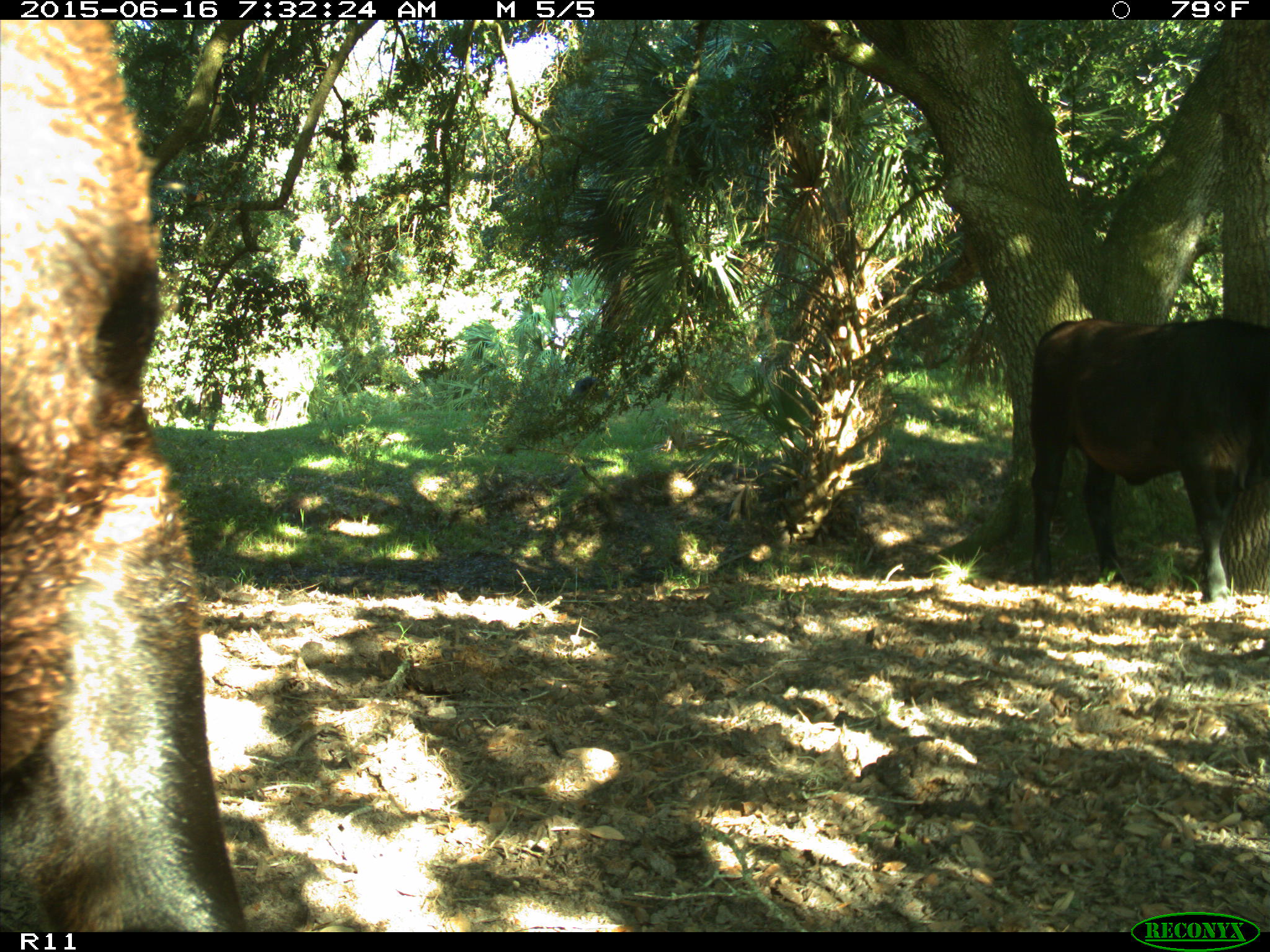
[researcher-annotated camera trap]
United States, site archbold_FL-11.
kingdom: Animalia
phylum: Chordata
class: Mammalia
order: Artiodactyla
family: Bovidae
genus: Bos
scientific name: Bos taurus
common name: domestic cow